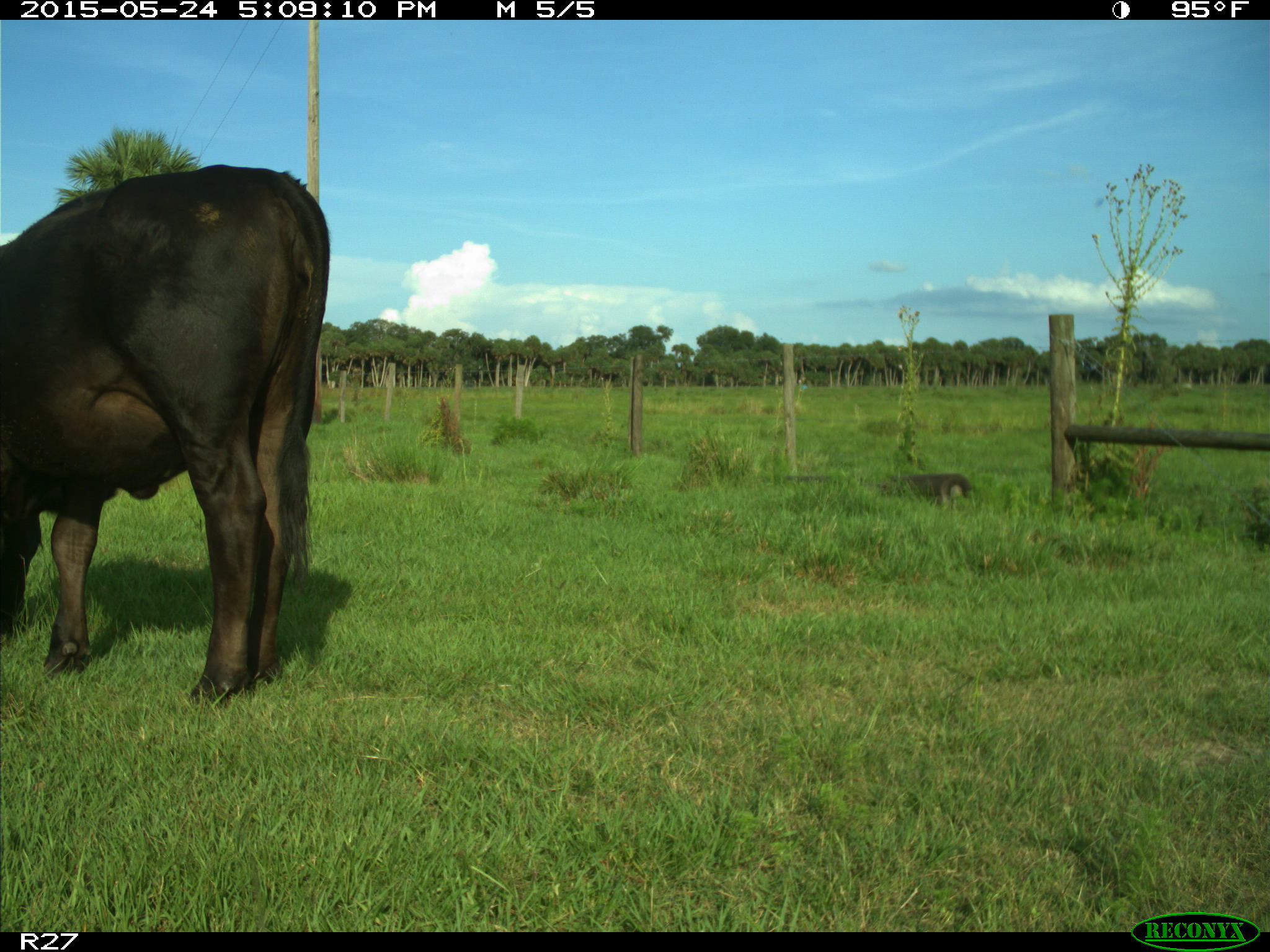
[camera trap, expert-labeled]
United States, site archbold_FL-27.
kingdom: Animalia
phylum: Chordata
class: Mammalia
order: Artiodactyla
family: Bovidae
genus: Bos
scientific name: Bos taurus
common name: domestic cow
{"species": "Bos taurus (domestic cow)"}